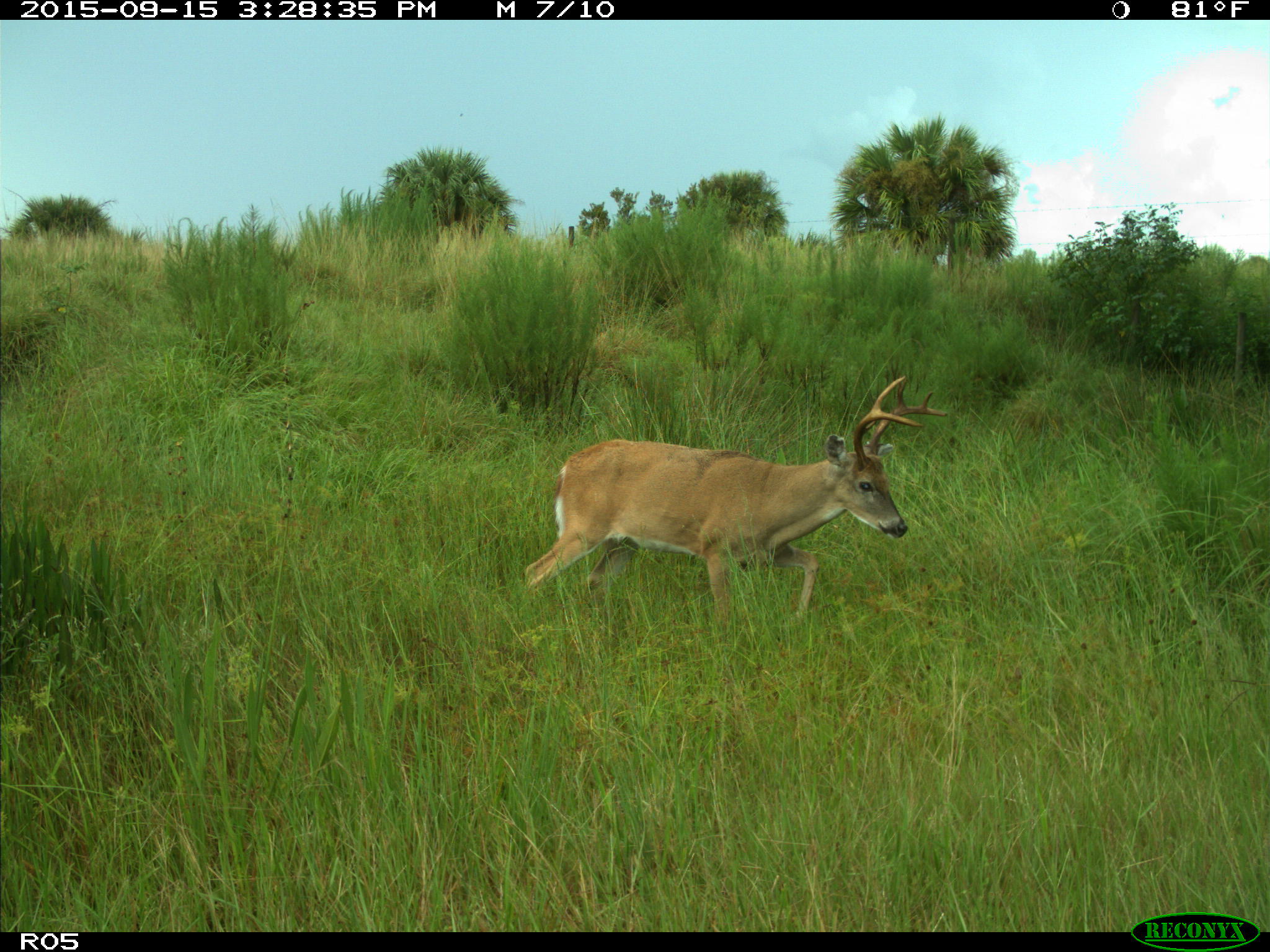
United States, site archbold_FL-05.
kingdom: Animalia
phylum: Chordata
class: Mammalia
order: Artiodactyla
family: Cervidae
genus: Odocoileus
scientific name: Odocoileus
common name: deer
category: unidentified deer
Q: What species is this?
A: Unidentified deer (deer) (Odocoileus).